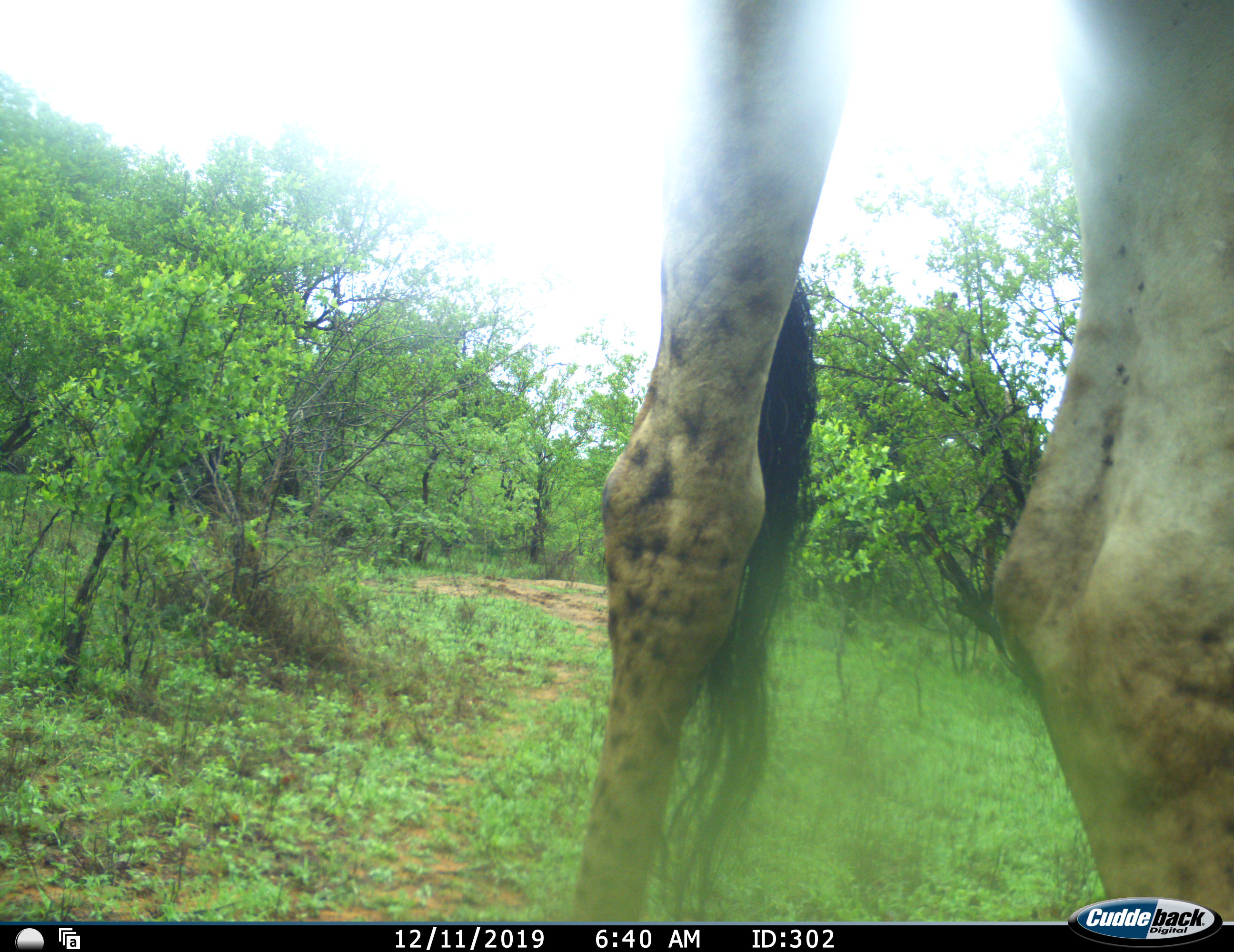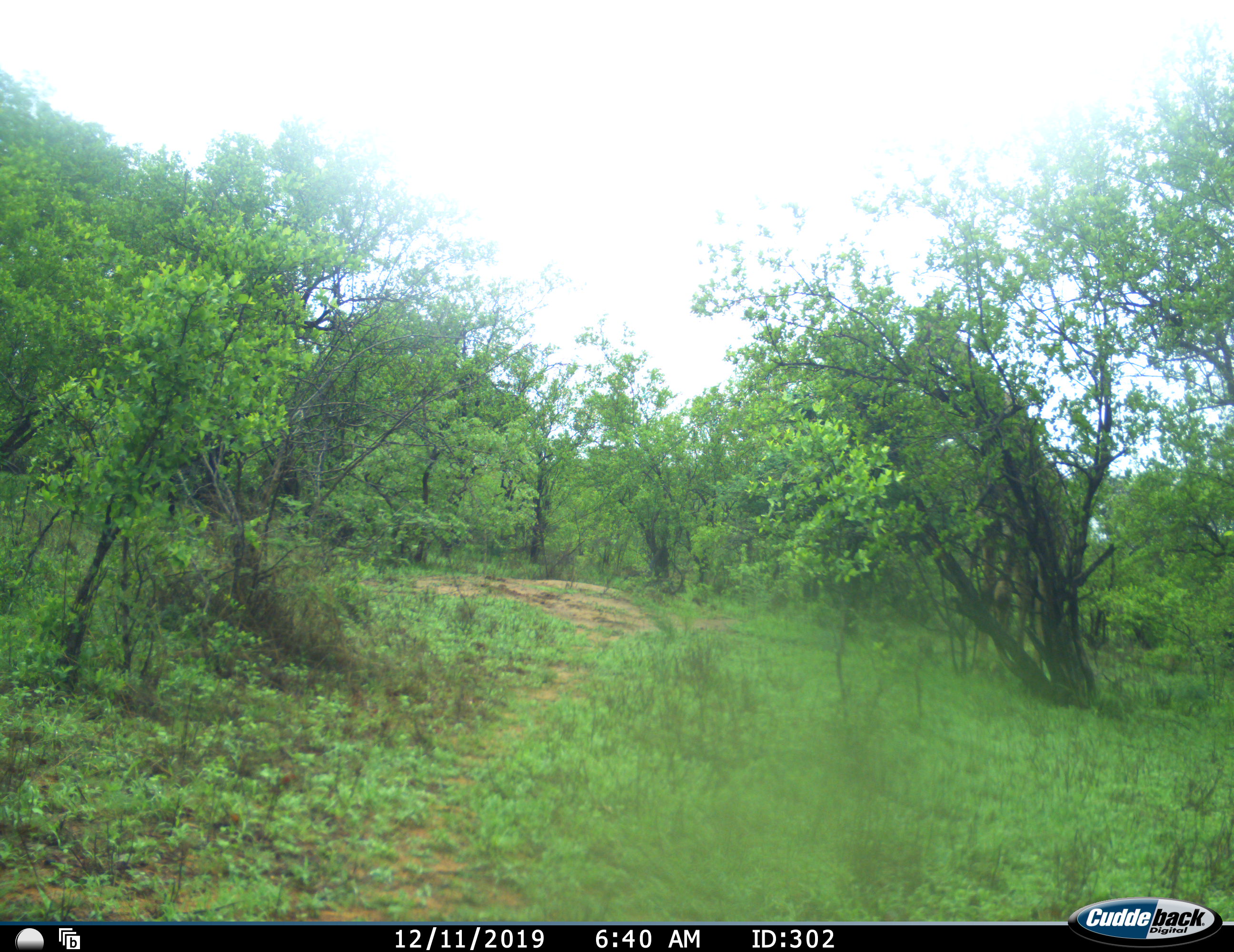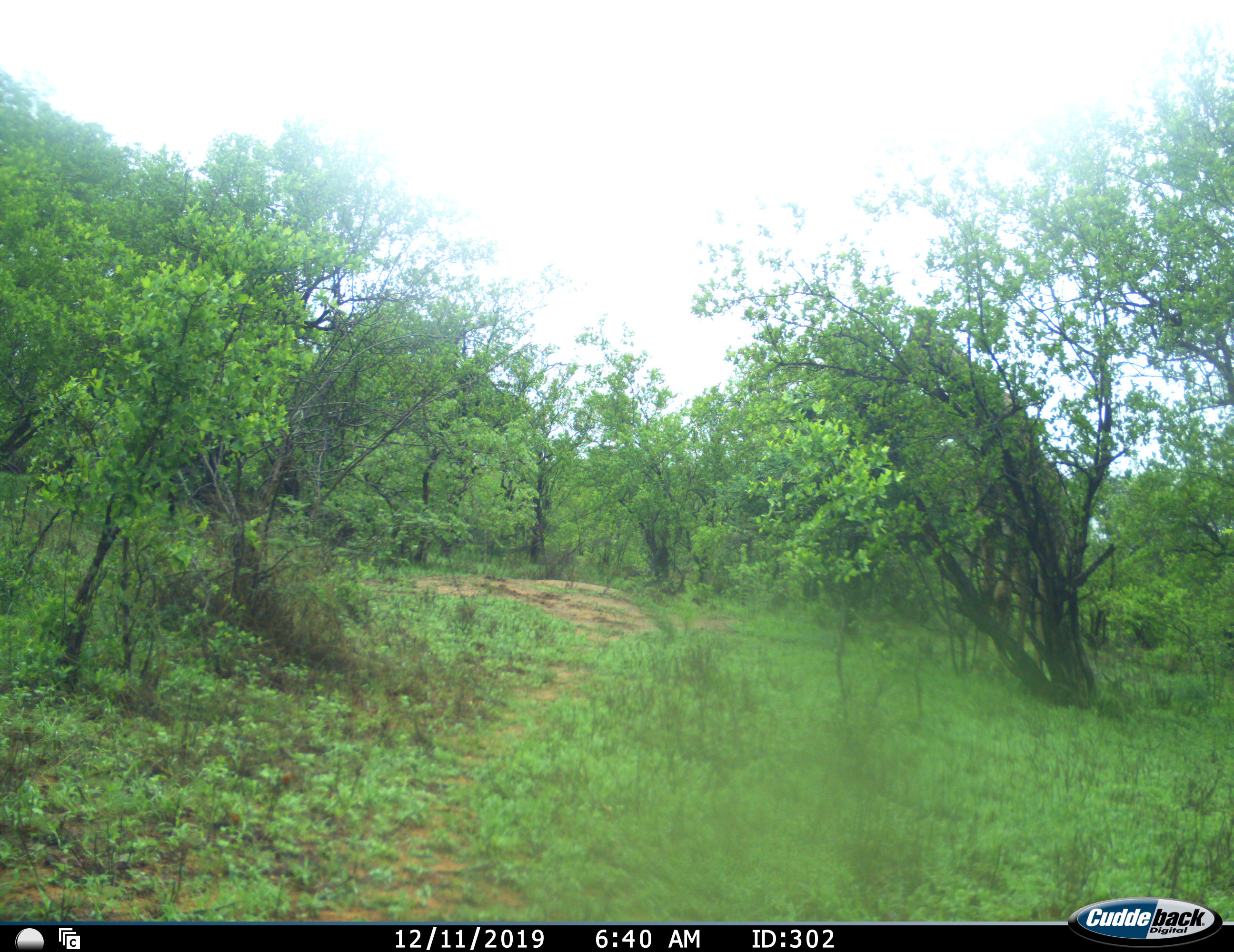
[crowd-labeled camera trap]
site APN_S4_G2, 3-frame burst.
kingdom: Animalia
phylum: Chordata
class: Mammalia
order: Artiodactyla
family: Giraffidae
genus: Giraffa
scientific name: Giraffa camelopardalis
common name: giraffe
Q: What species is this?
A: Giraffe (Giraffa camelopardalis).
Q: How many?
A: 2.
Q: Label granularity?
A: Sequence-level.